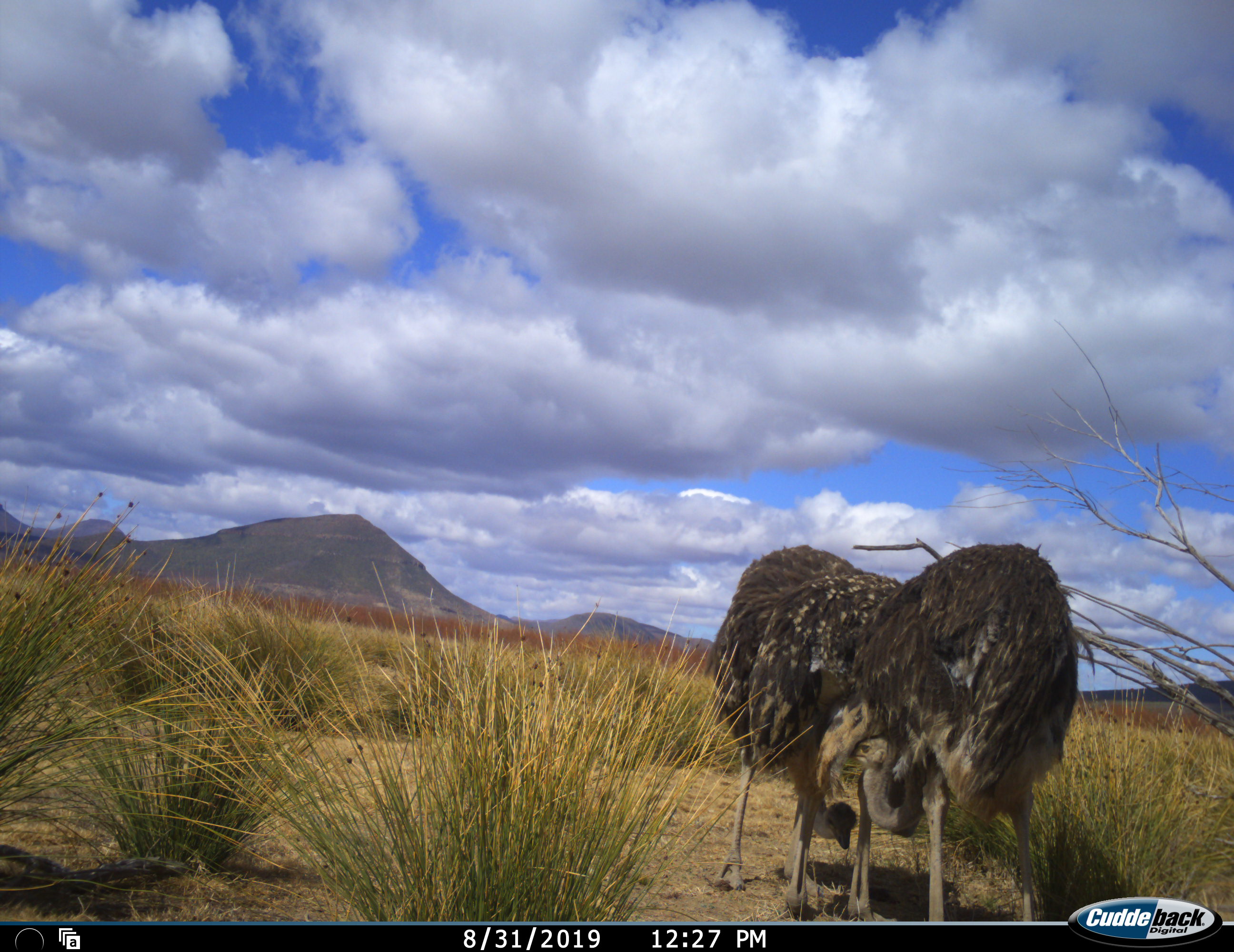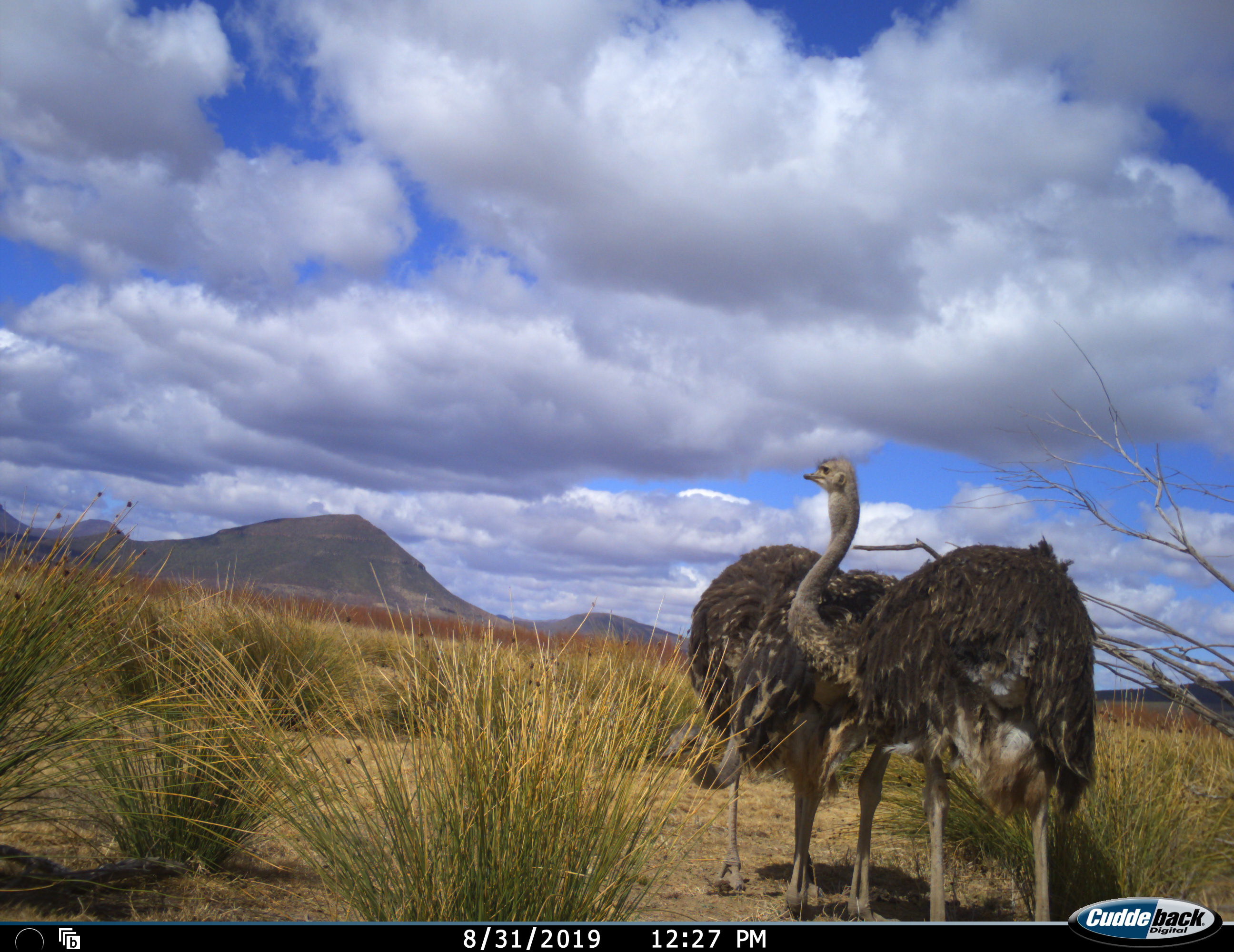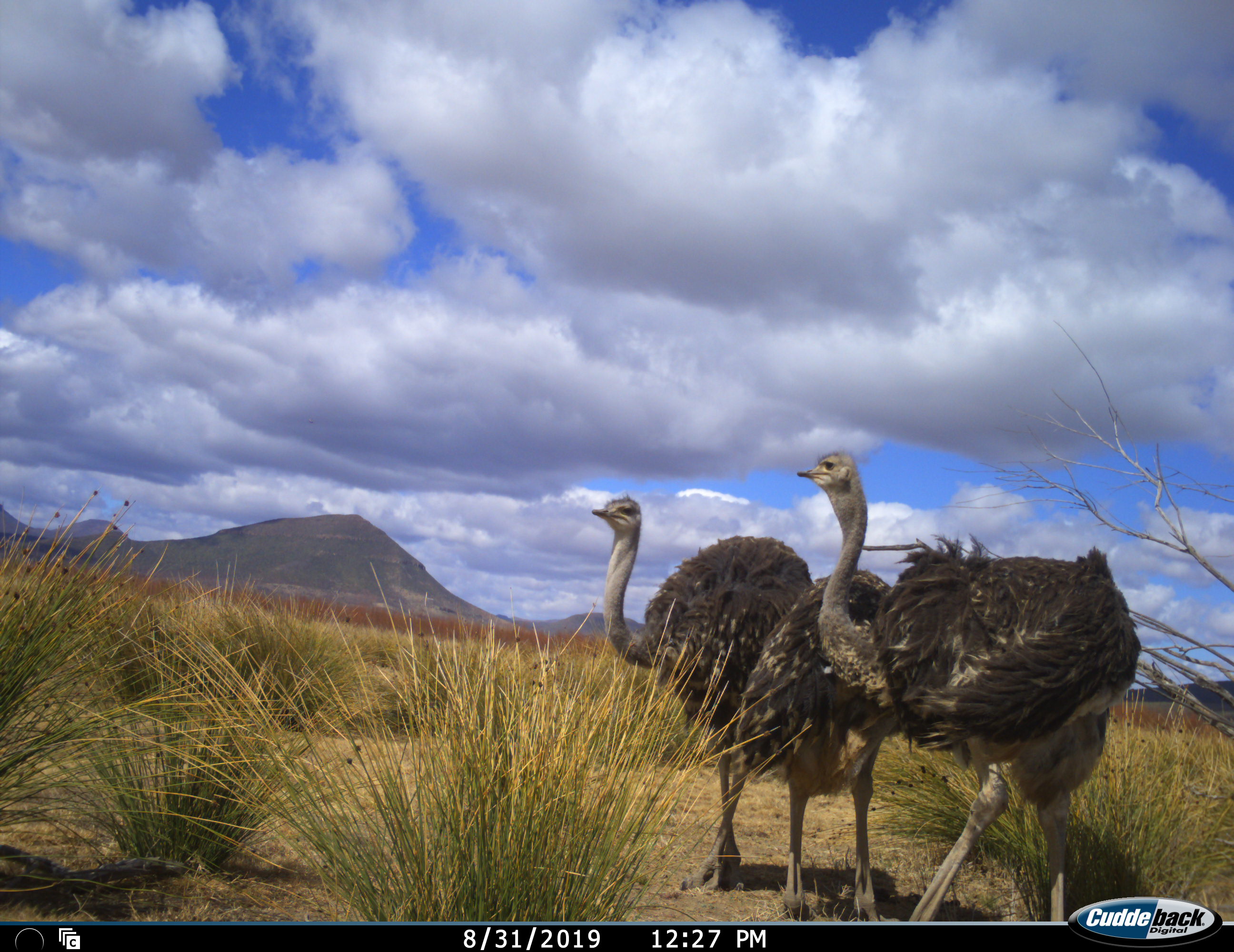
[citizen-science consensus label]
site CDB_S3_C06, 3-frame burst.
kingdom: Animalia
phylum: Chordata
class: Aves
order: Struthioniformes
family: Struthionidae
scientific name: Struthionidae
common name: ostrich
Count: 3.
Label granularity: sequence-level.